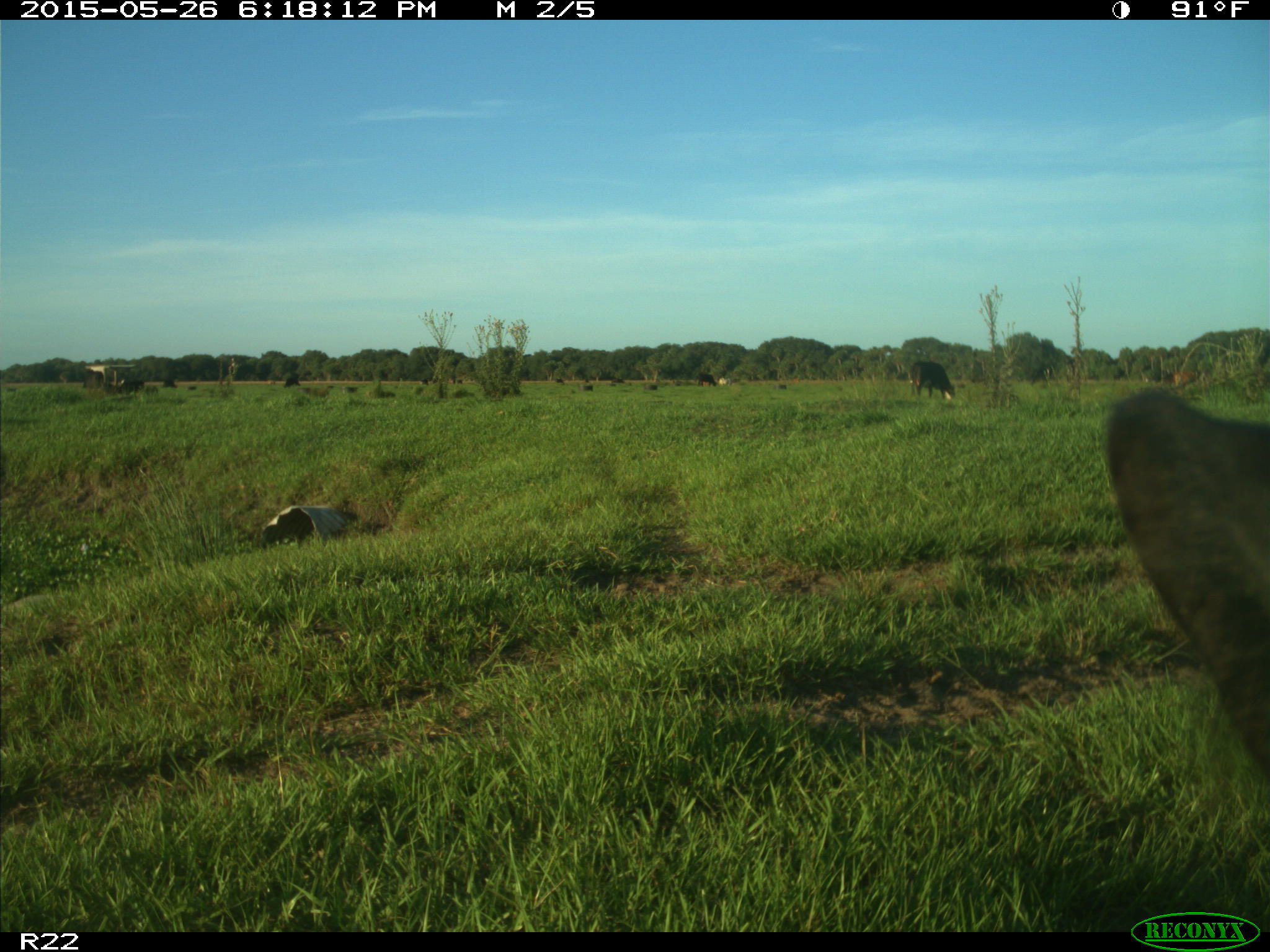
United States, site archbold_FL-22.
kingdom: Animalia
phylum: Chordata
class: Mammalia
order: Artiodactyla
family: Bovidae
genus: Bos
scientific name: Bos taurus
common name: domestic cow